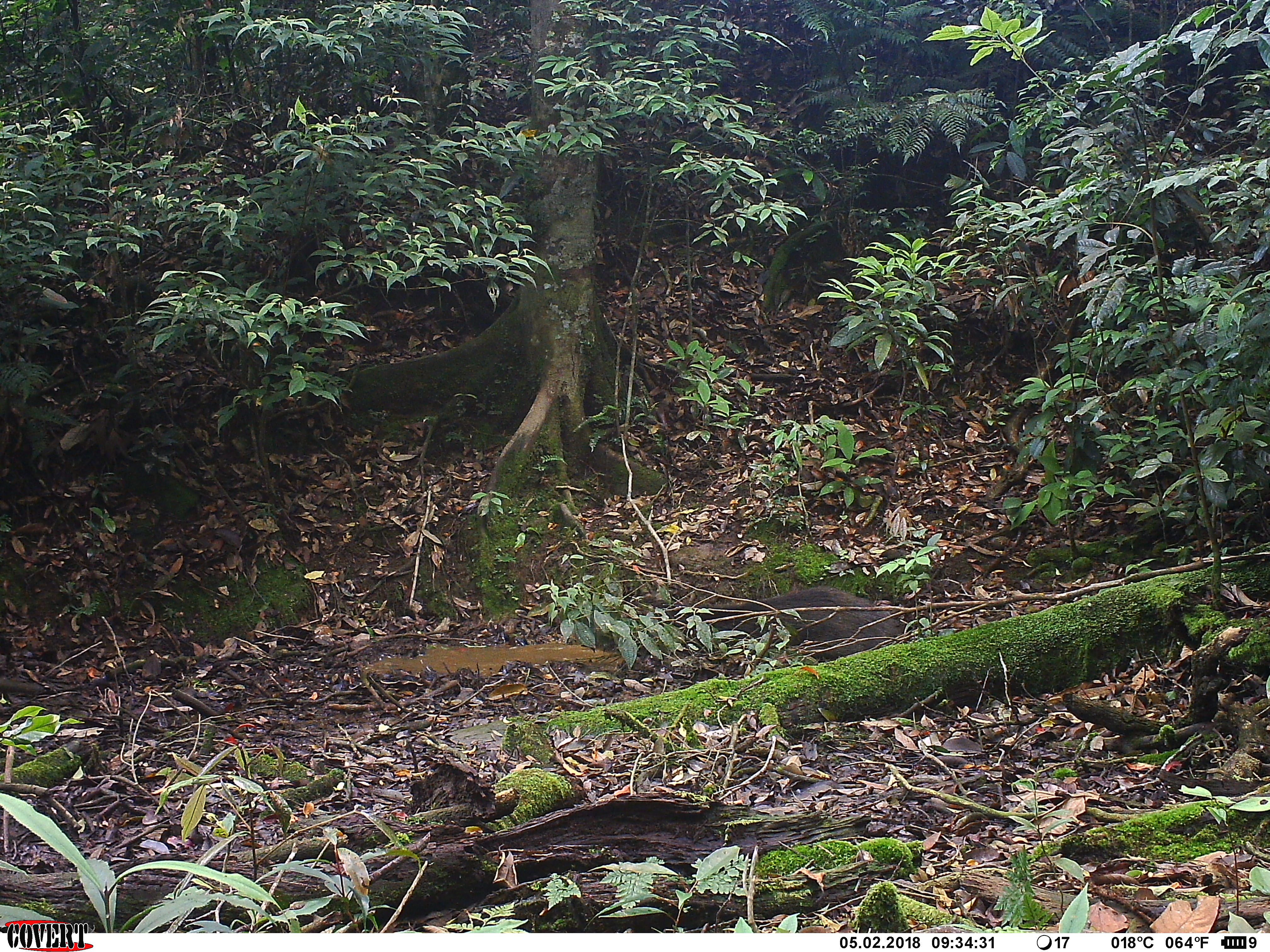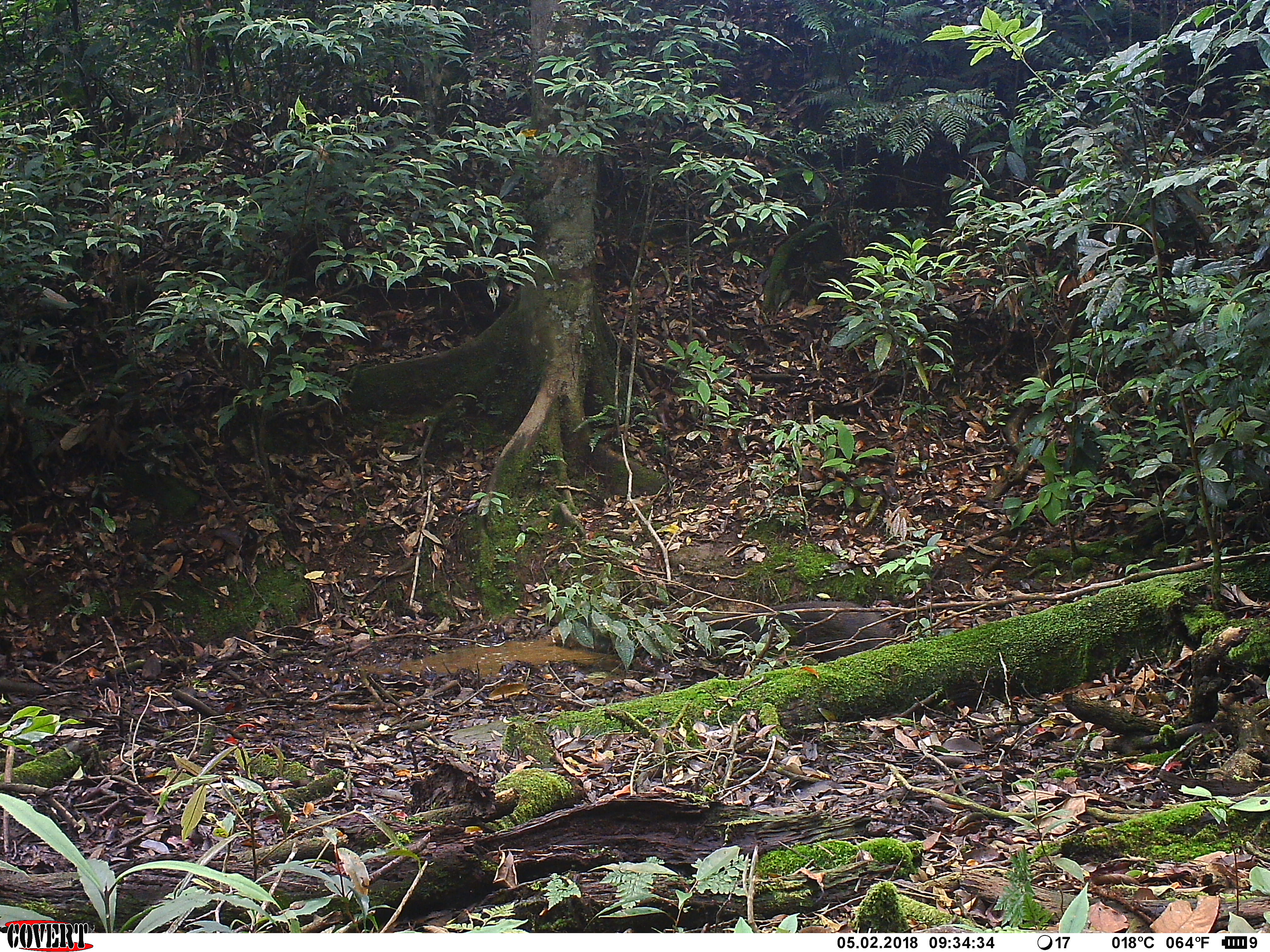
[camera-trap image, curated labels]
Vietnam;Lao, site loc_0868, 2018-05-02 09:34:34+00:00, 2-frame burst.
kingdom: Animalia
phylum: Chordata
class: Mammalia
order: Artiodactyla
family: Suidae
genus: Sus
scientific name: Sus scrofa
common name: eurasian wild pig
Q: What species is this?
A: Eurasian wild pig (Sus scrofa).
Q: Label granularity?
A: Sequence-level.